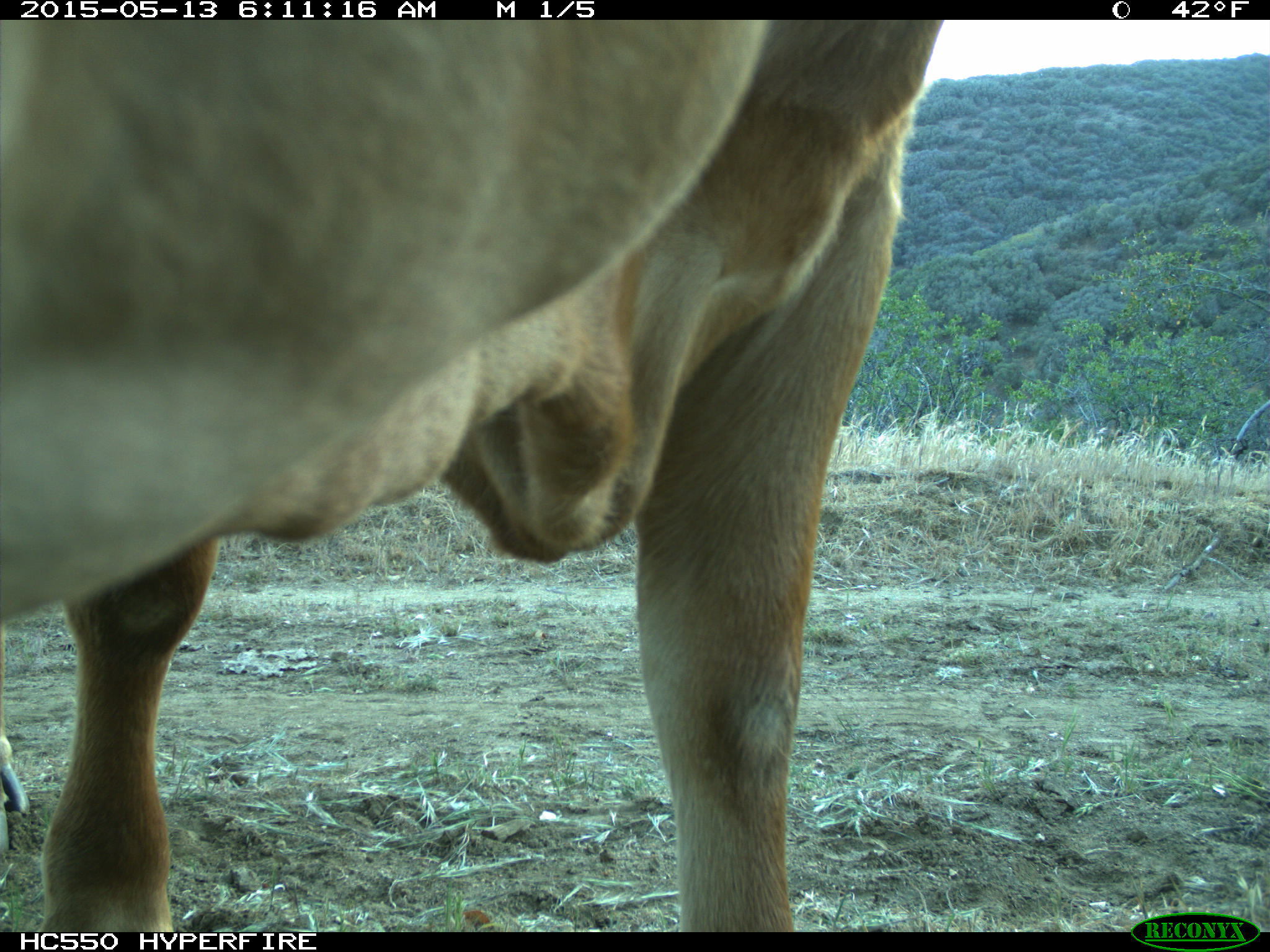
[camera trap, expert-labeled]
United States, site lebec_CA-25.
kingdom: Animalia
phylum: Chordata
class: Mammalia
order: Artiodactyla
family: Bovidae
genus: Bos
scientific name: Bos taurus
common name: domestic cow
Bos taurus (domestic cow).